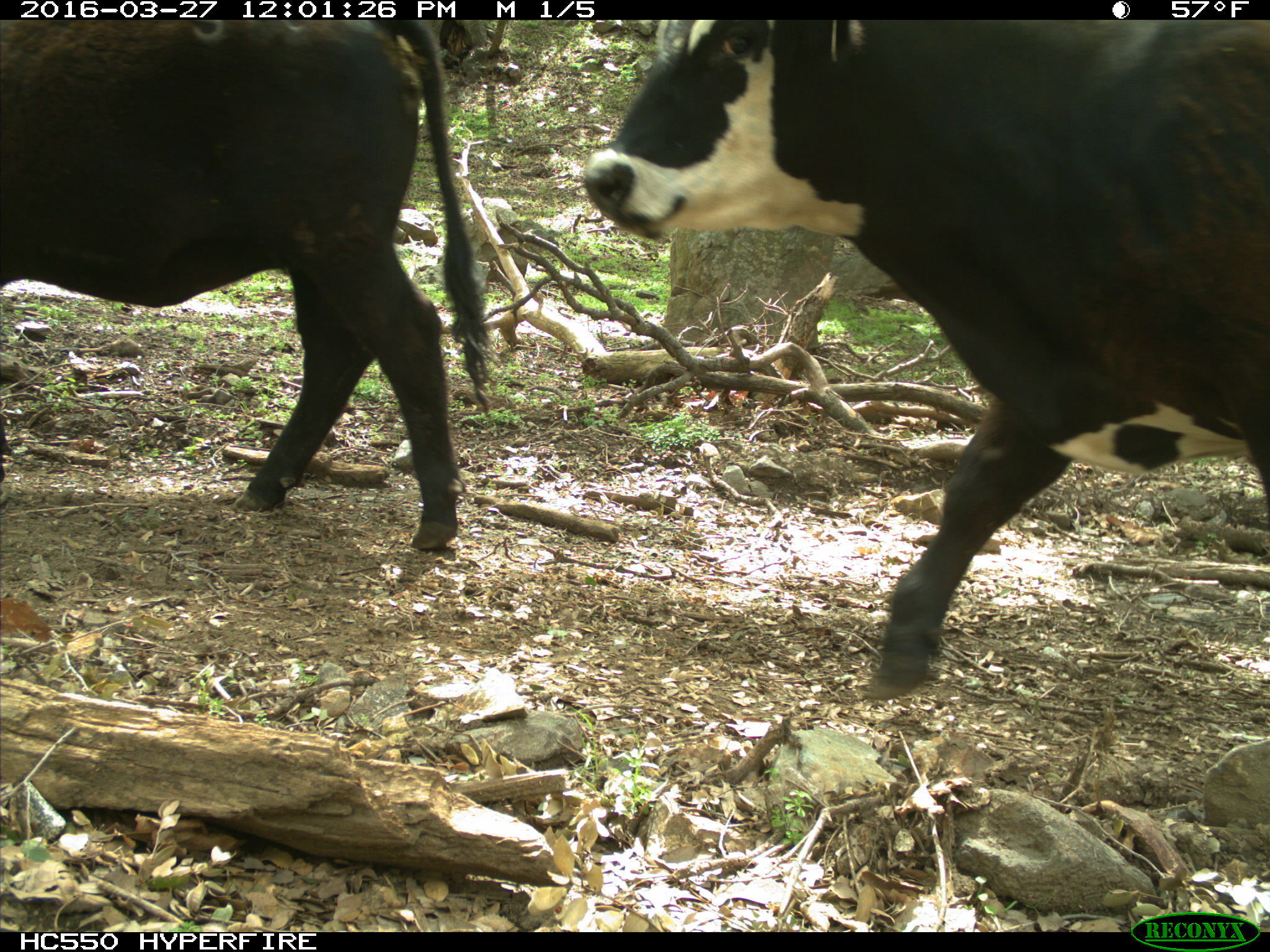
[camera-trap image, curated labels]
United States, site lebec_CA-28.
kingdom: Animalia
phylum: Chordata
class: Mammalia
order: Artiodactyla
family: Bovidae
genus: Bos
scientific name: Bos taurus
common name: domestic cow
Bos taurus (domestic cow).